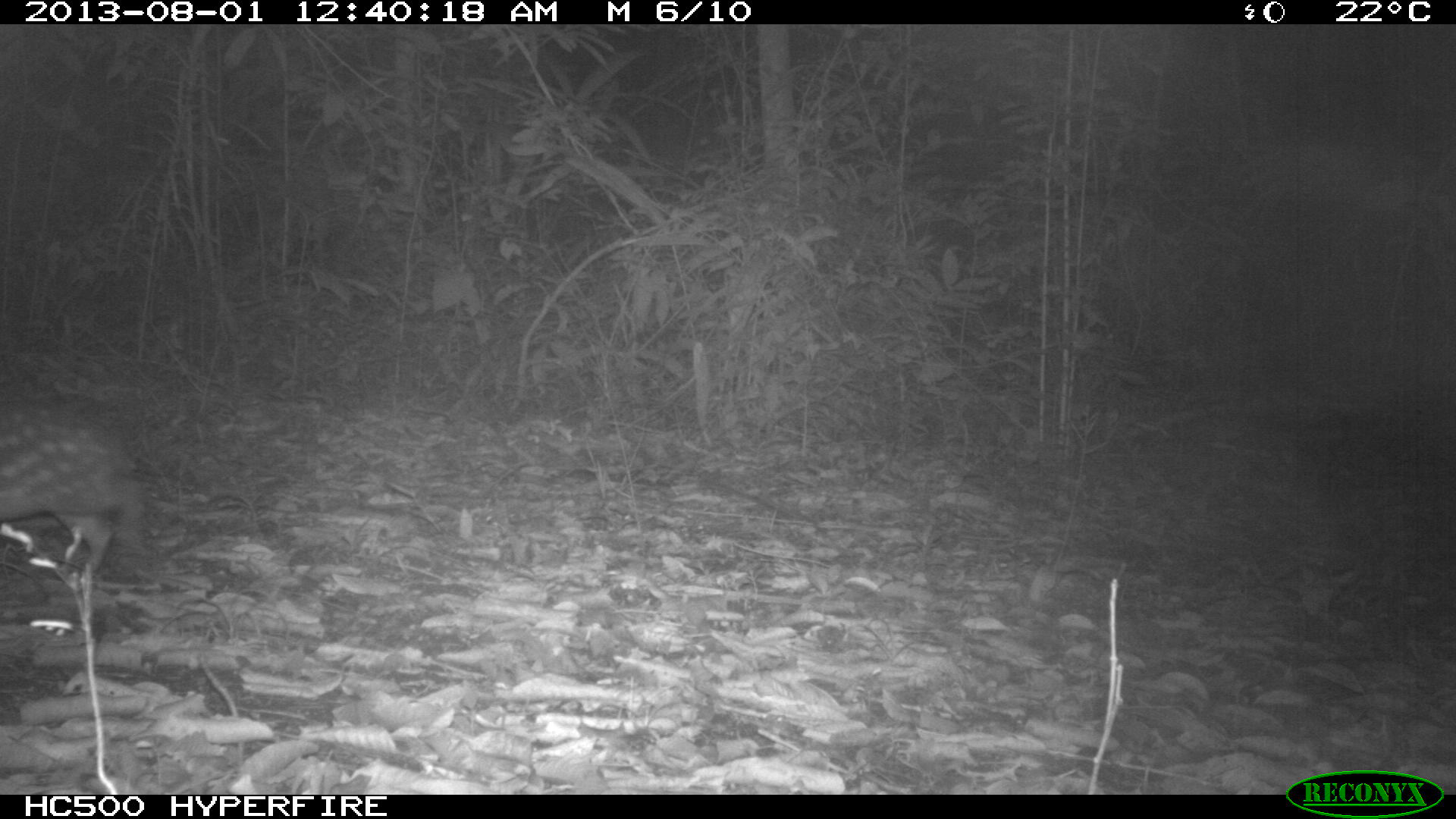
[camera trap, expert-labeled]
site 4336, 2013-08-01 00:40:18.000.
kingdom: Animalia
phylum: Chordata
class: Mammalia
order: Rodentia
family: Cuniculidae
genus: Cuniculus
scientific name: Cuniculus paca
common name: lowland paca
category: agouti paca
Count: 1.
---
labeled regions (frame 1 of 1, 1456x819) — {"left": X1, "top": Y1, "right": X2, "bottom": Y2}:
agouti paca: {"left": 0, "top": 399, "right": 143, "bottom": 581}